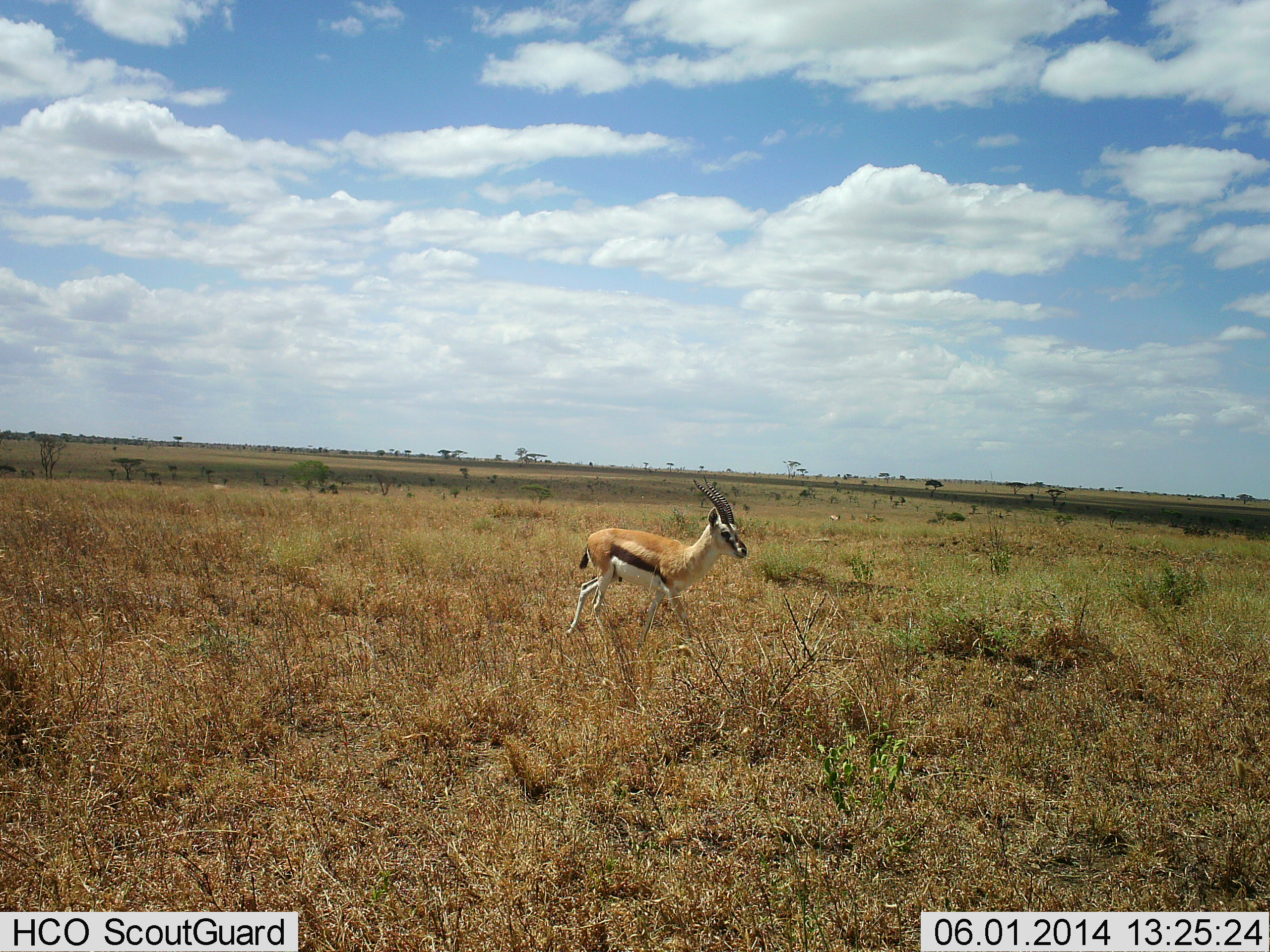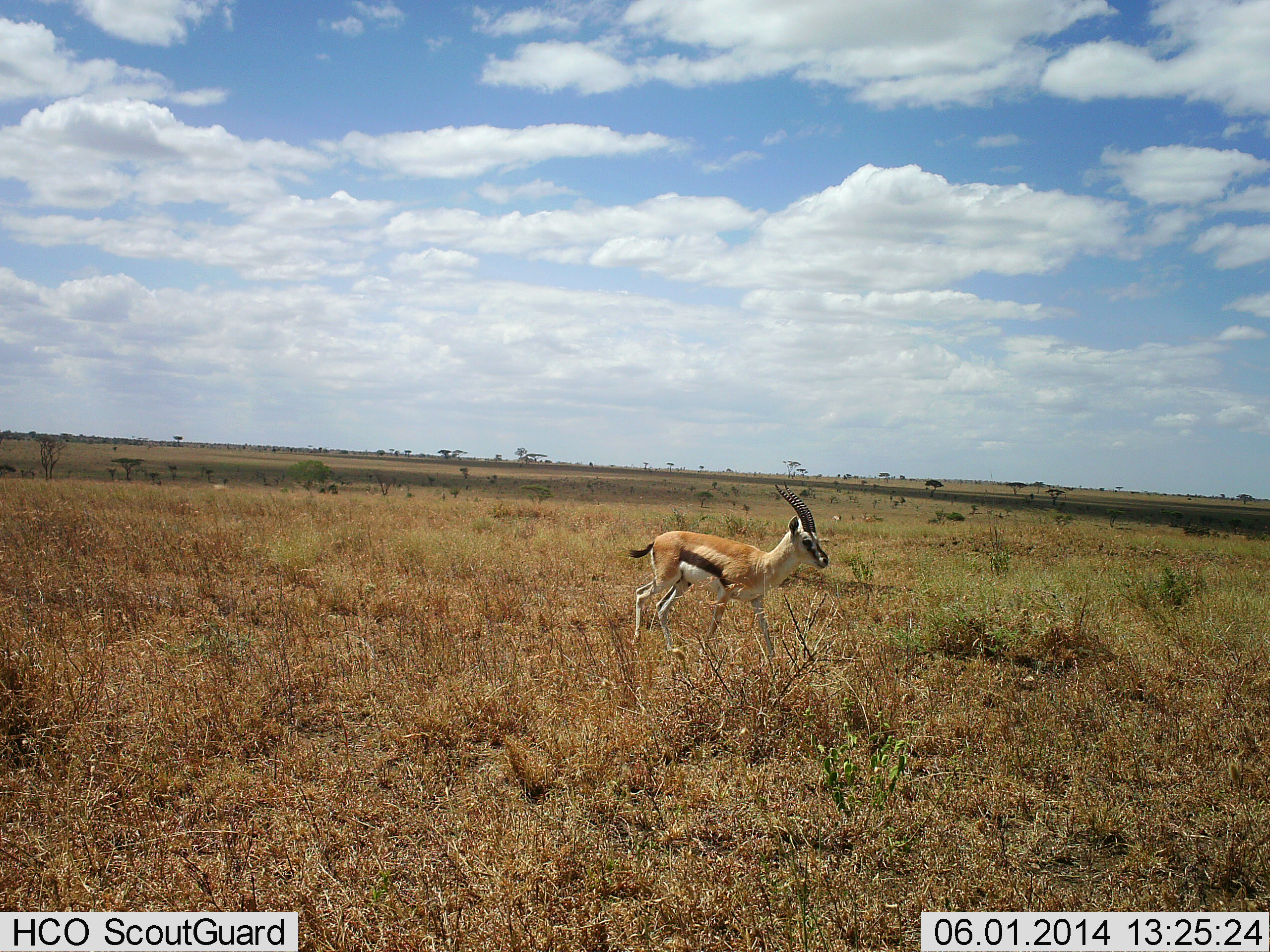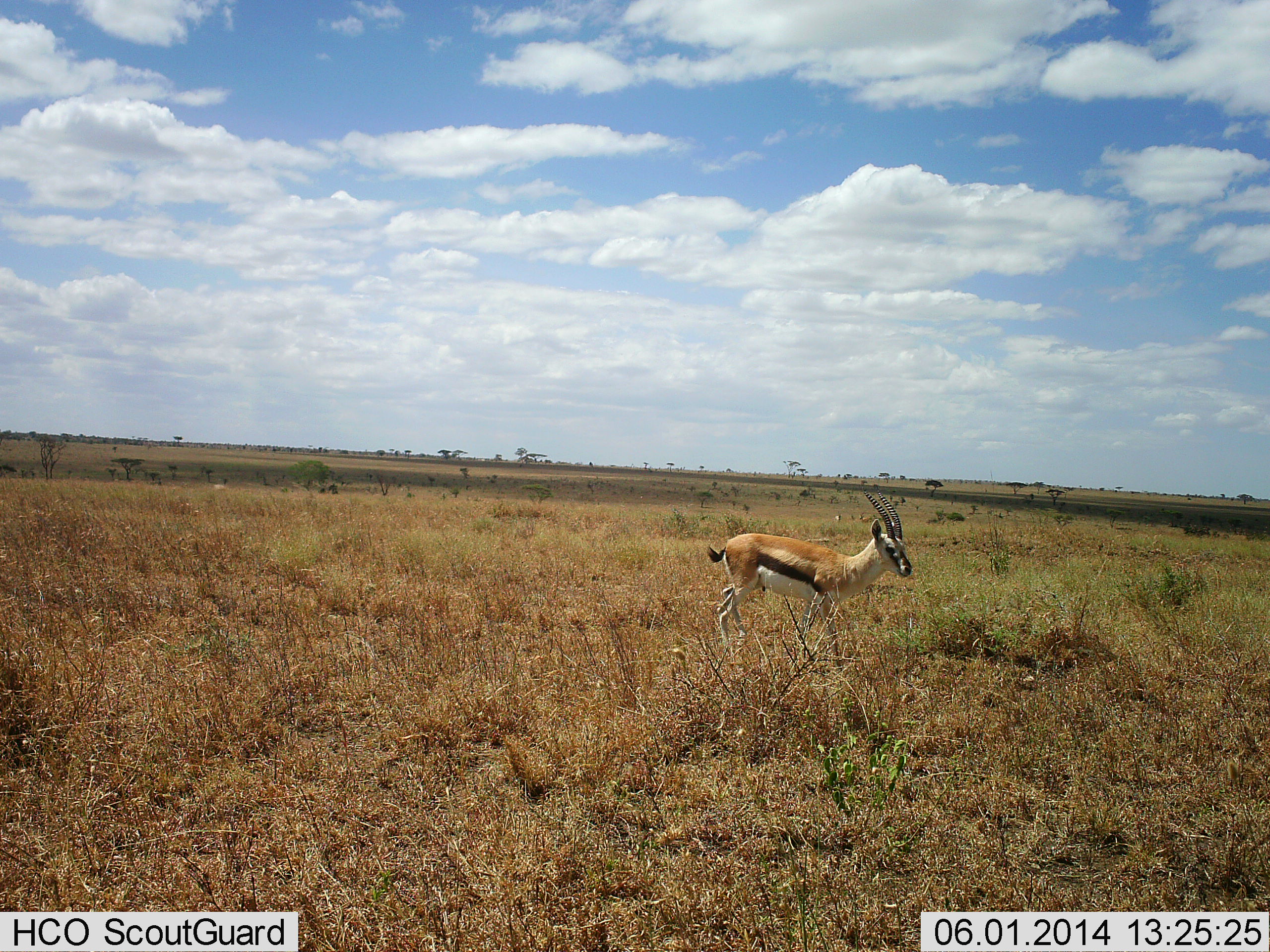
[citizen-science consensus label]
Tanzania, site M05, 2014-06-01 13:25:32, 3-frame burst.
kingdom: Animalia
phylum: Chordata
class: Mammalia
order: Artiodactyla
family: Bovidae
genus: Eudorcas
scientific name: Eudorcas thomsonii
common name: thomson's gazelle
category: gazellethomsons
Gazellethomsons (thomson's gazelle) (Eudorcas thomsonii), count 1. Behavior (volunteer vote fractions): standing 20%, resting 0%, moving 80%, interacting 0%. Young present (vote fraction): 0%. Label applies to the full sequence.